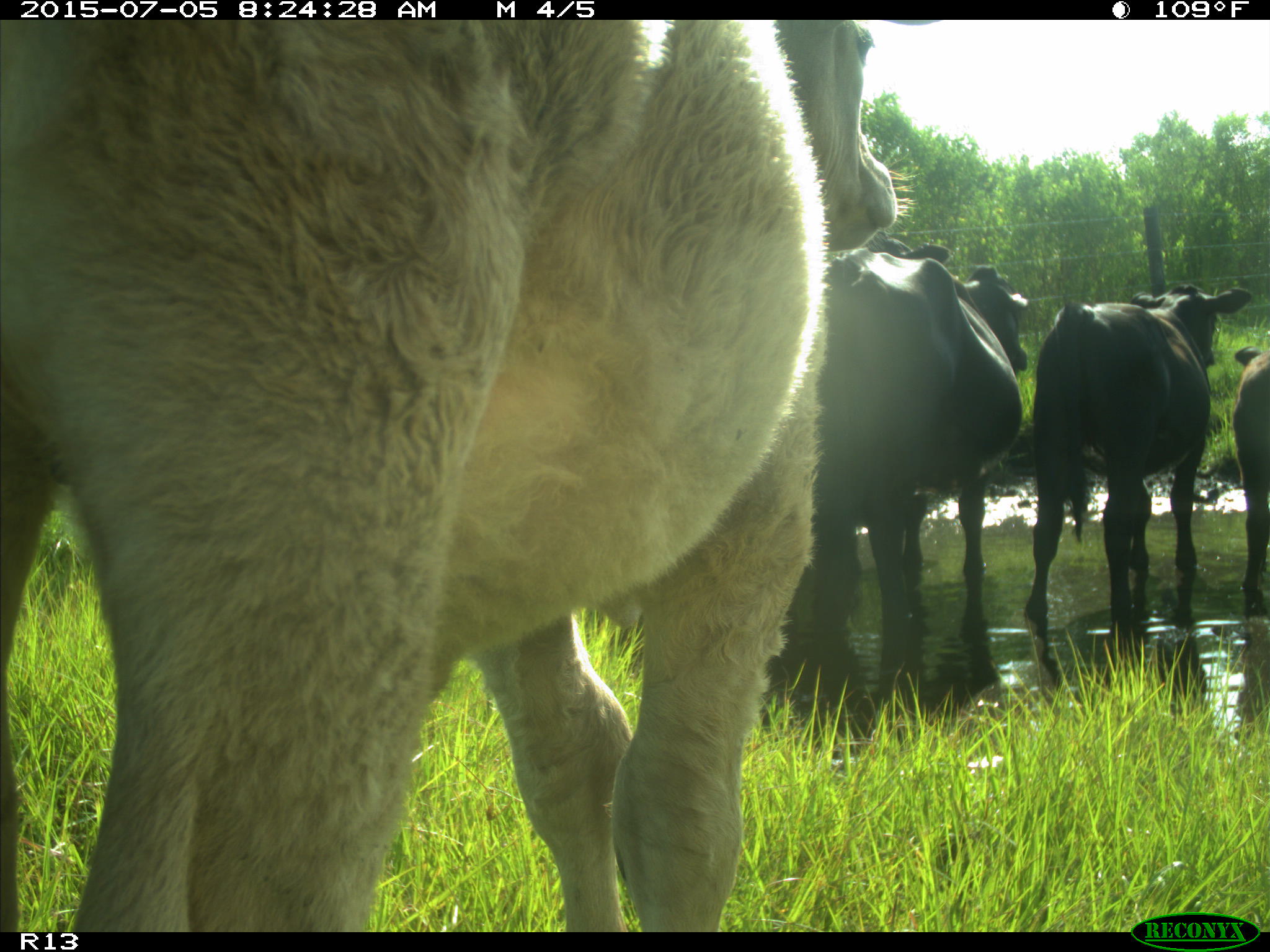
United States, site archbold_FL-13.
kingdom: Animalia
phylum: Chordata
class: Mammalia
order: Artiodactyla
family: Bovidae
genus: Bos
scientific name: Bos taurus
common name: domestic cow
Bos taurus (domestic cow).